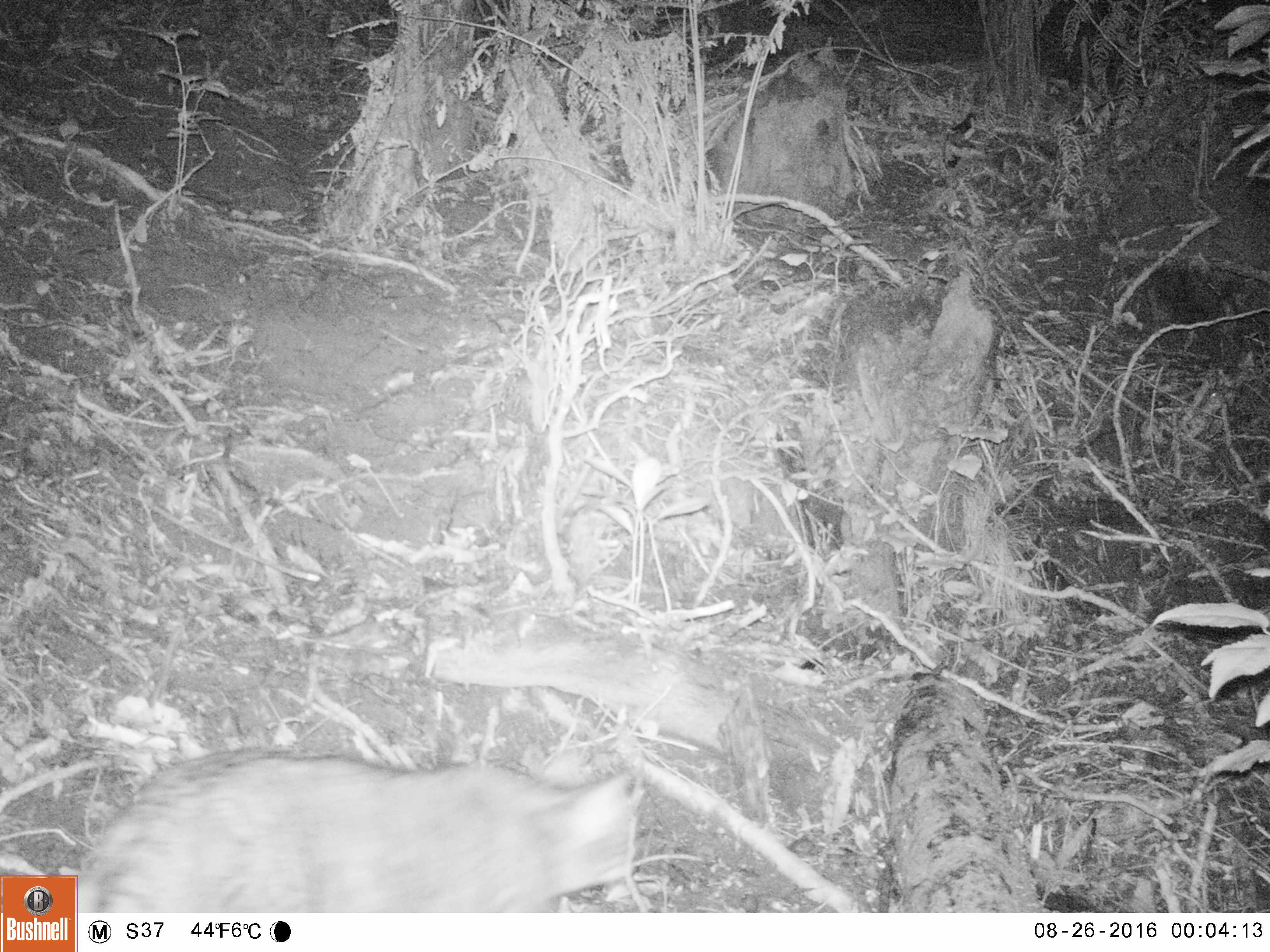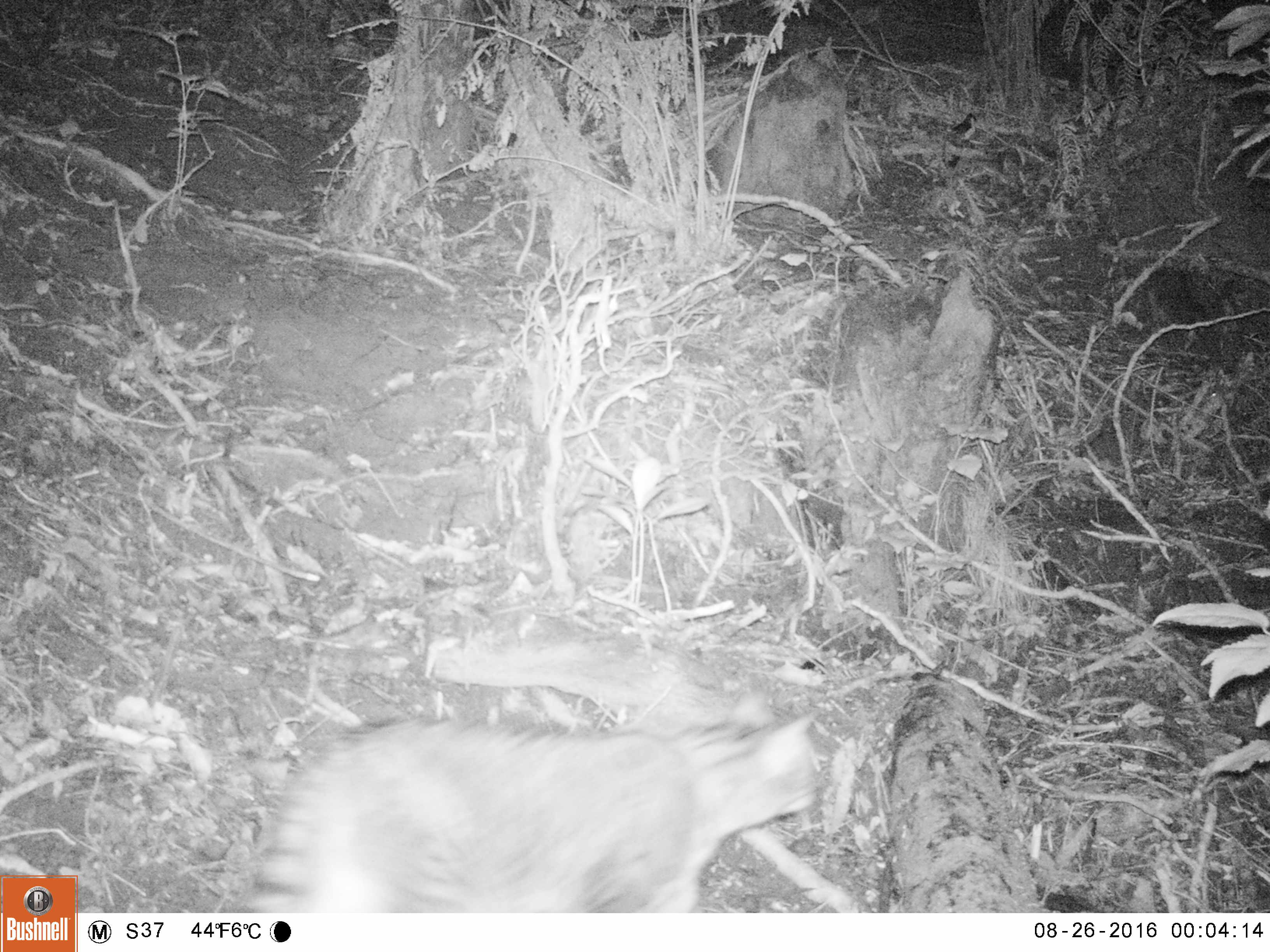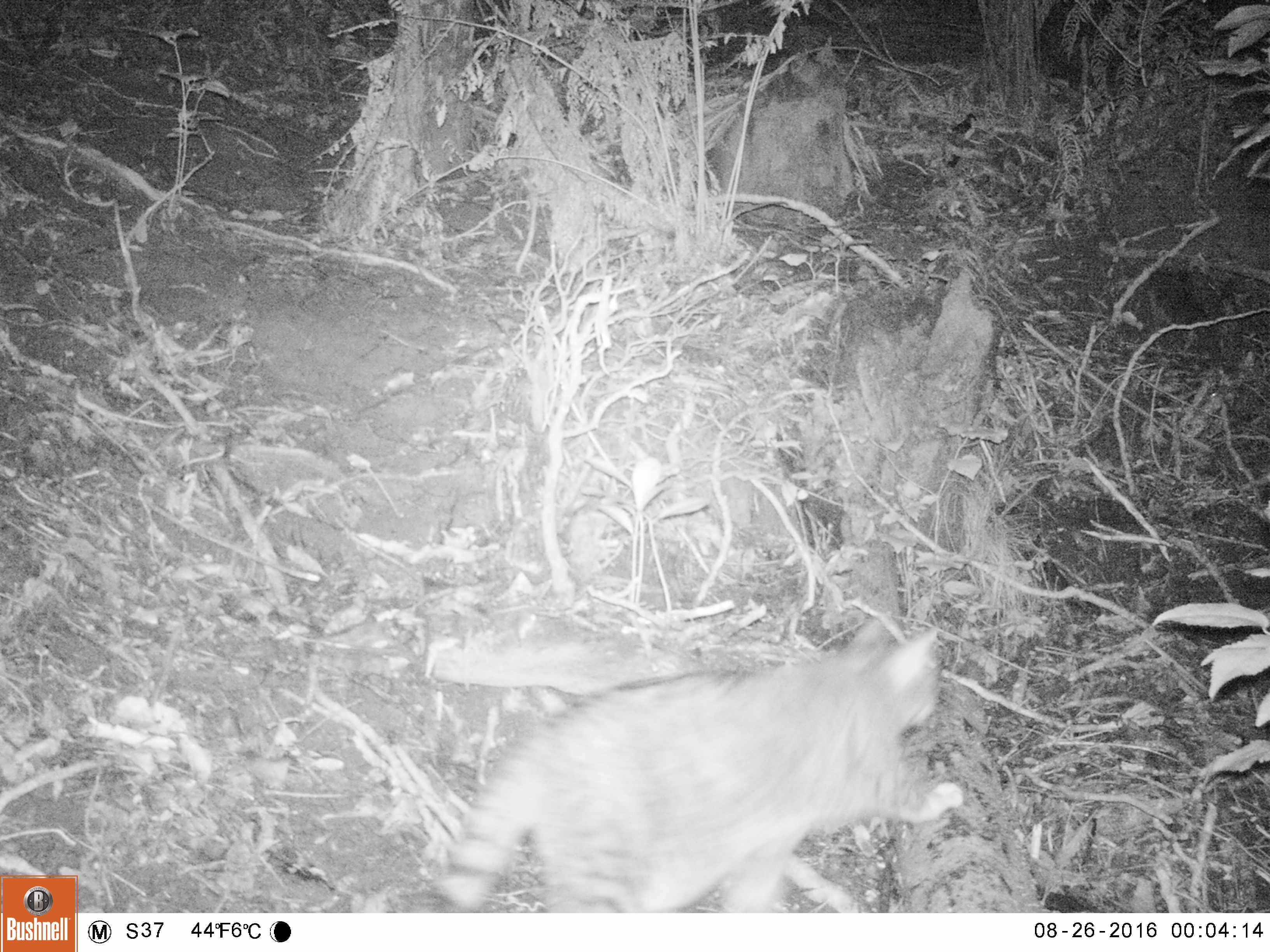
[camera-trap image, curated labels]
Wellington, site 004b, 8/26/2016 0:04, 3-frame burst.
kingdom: Animalia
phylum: Chordata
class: Mammalia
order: Carnivora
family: Felidae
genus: Felis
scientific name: Felis catus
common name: cat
Cat (Felis catus).